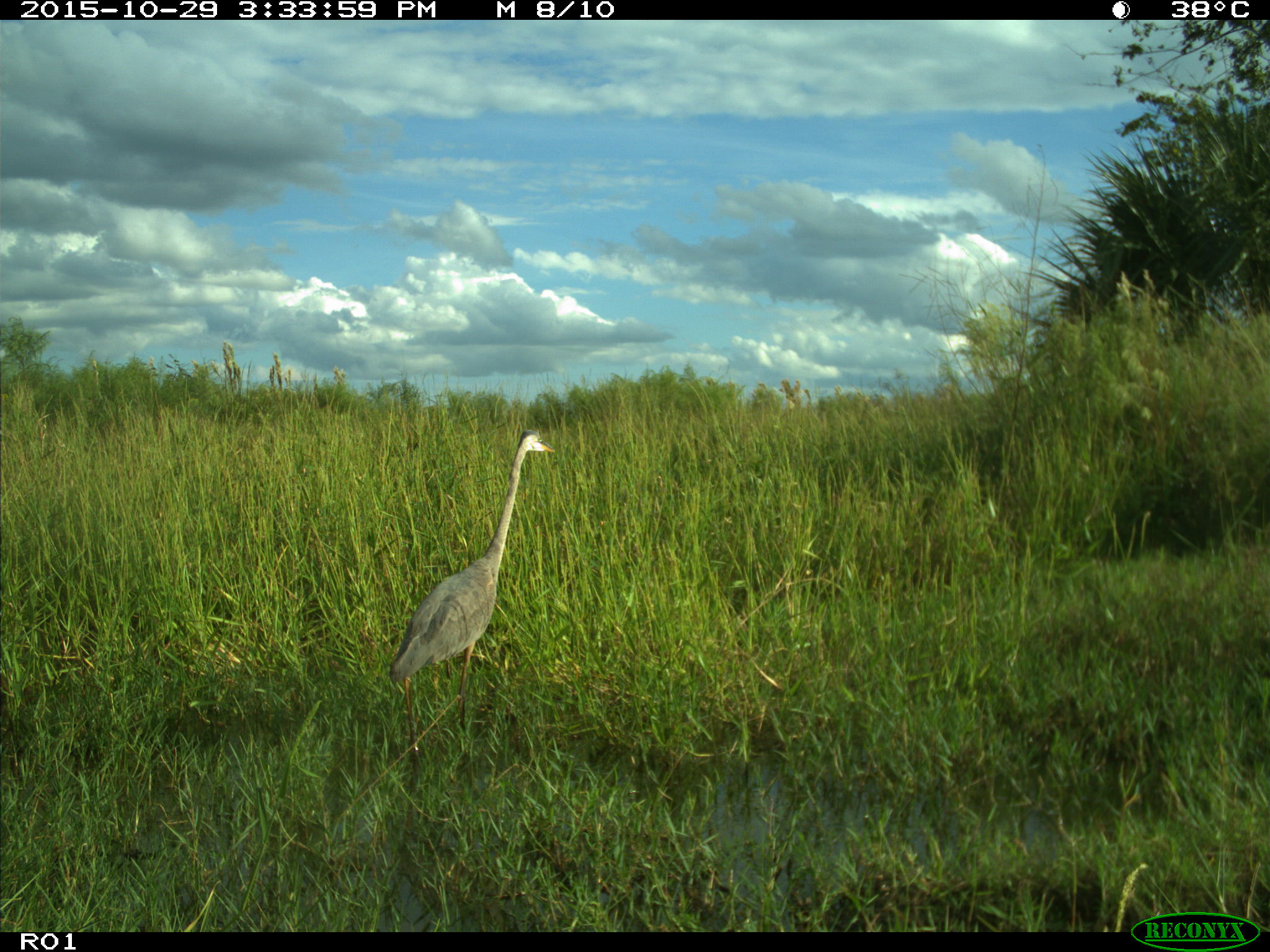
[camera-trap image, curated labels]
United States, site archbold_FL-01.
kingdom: Animalia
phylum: Chordata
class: Aves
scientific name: Aves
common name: birds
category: unidentified bird